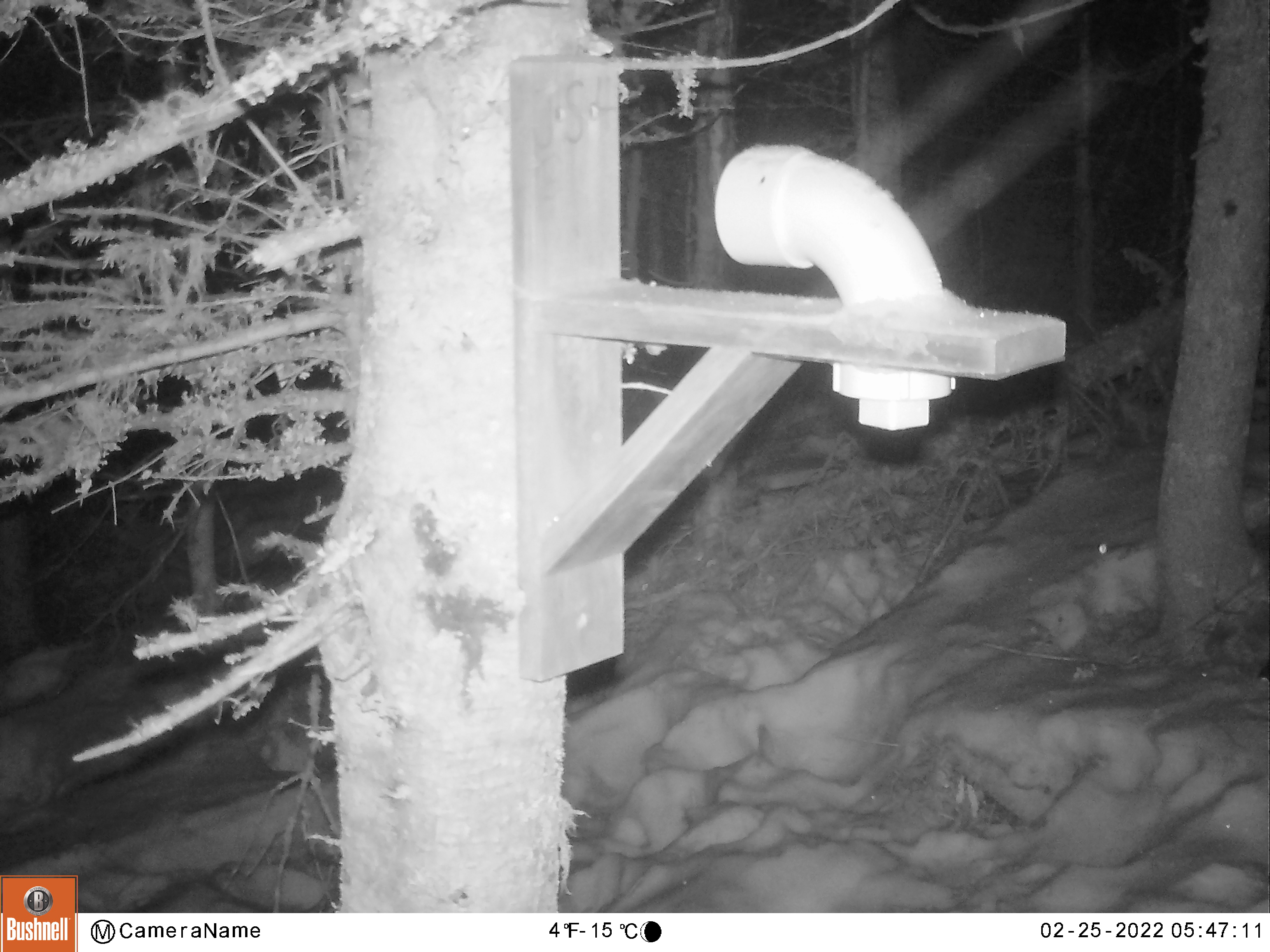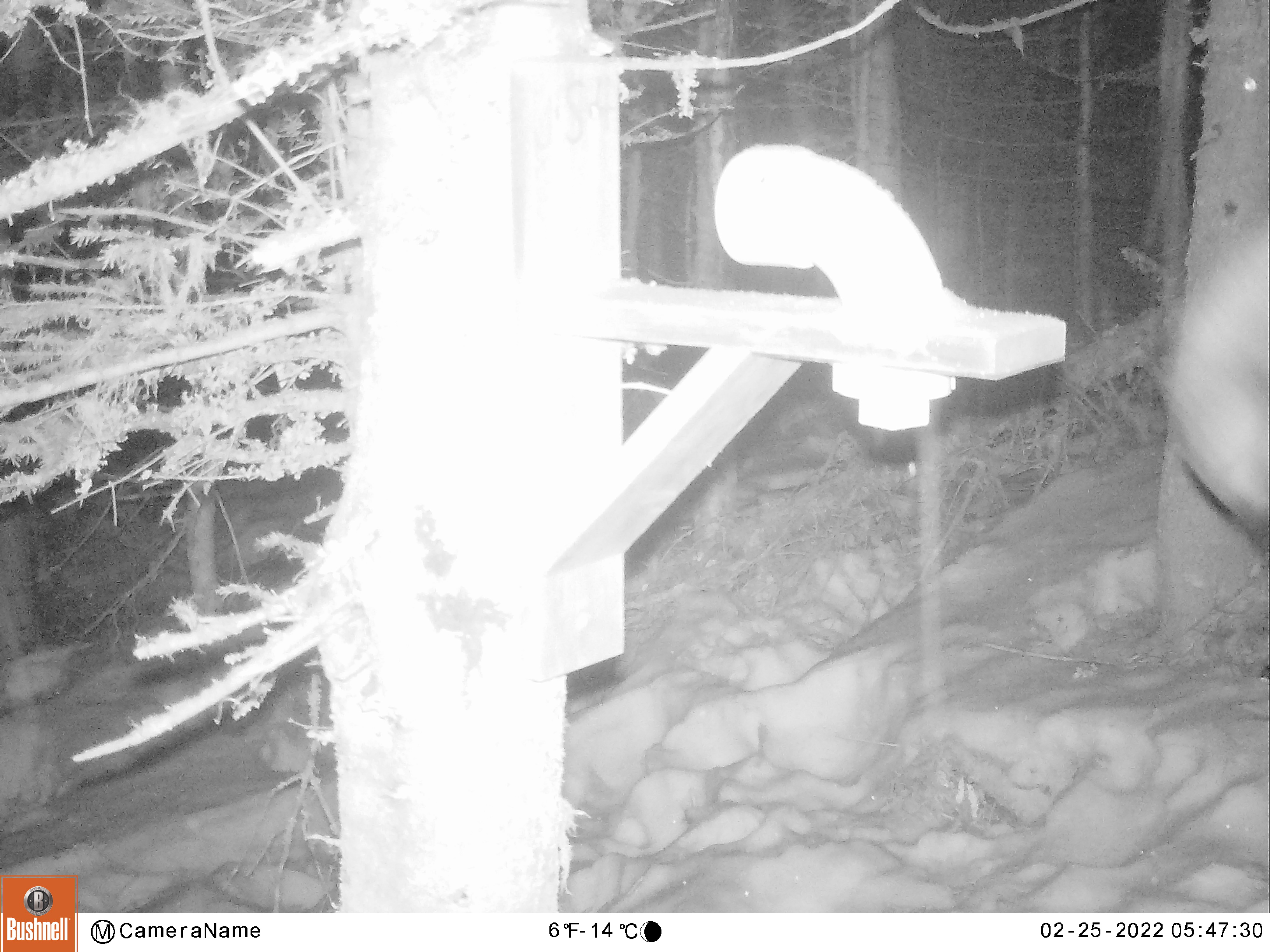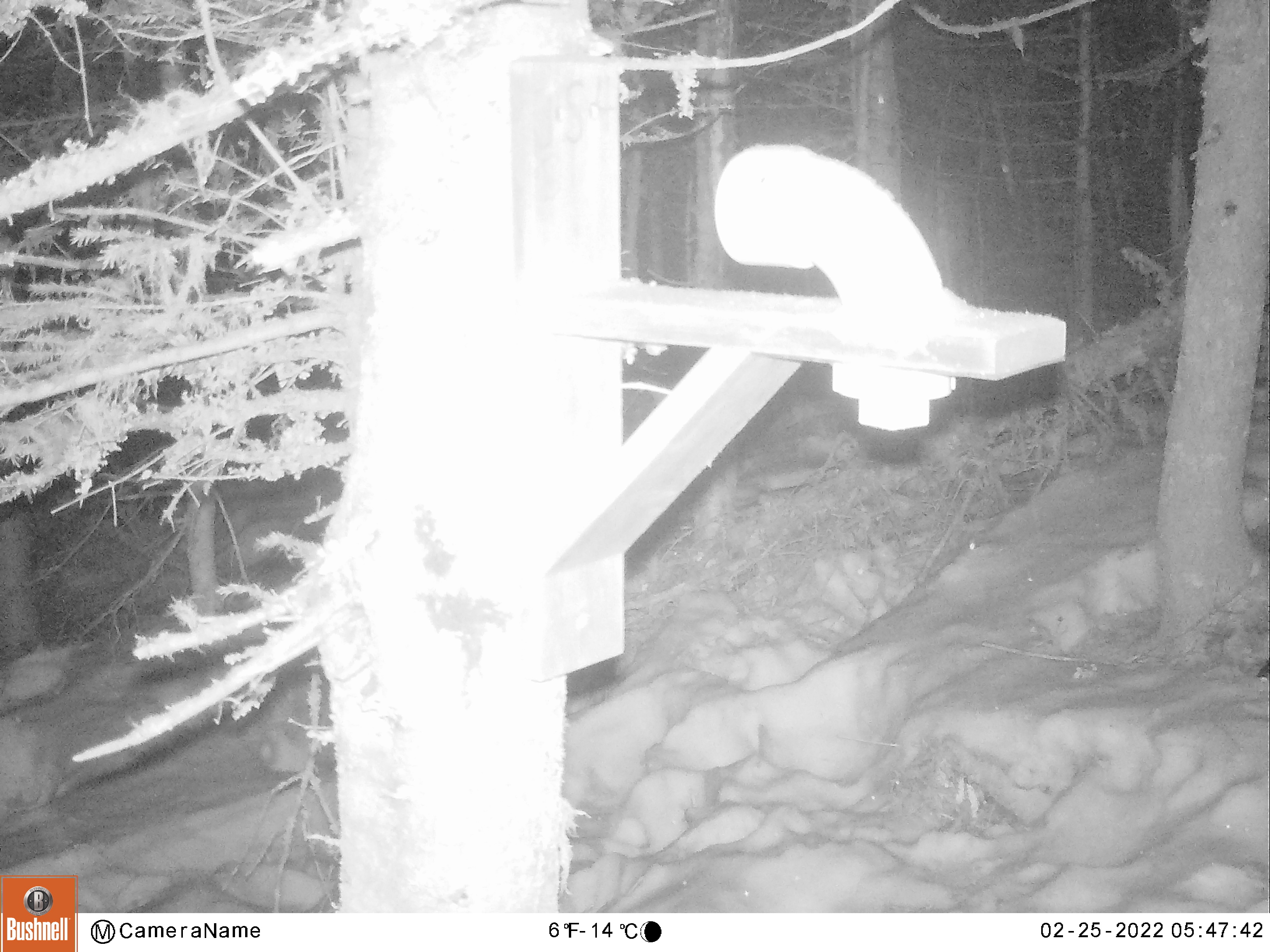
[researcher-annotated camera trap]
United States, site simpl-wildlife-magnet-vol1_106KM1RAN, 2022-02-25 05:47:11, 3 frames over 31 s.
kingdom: Animalia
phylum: Chordata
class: Mammalia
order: Artiodactyla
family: Cervidae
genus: Alces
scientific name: Alces alces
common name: moose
Moose (Alces alces).